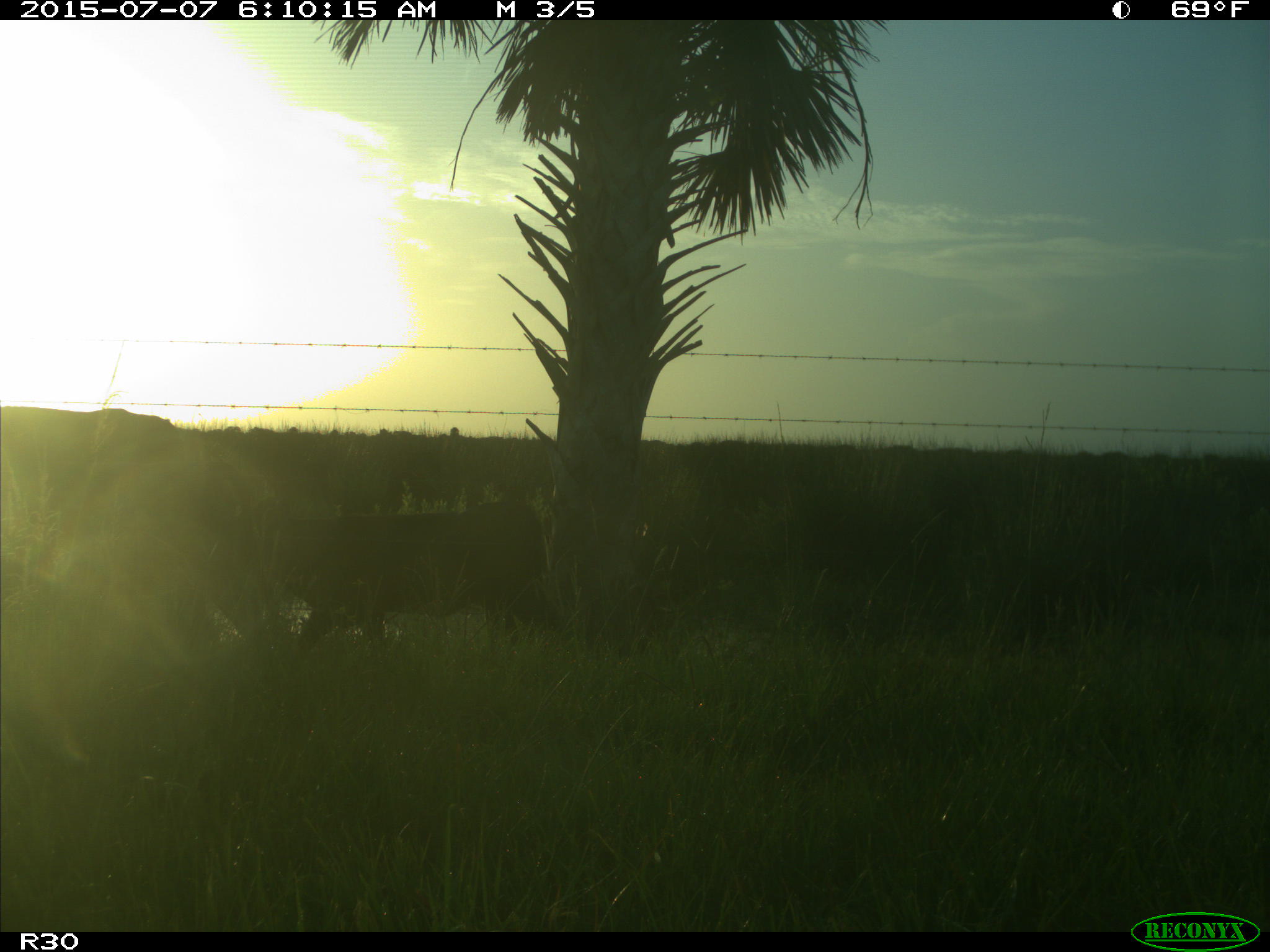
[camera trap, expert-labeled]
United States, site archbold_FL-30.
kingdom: Animalia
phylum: Chordata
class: Mammalia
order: Artiodactyla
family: Bovidae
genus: Bos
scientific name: Bos taurus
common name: domestic cow